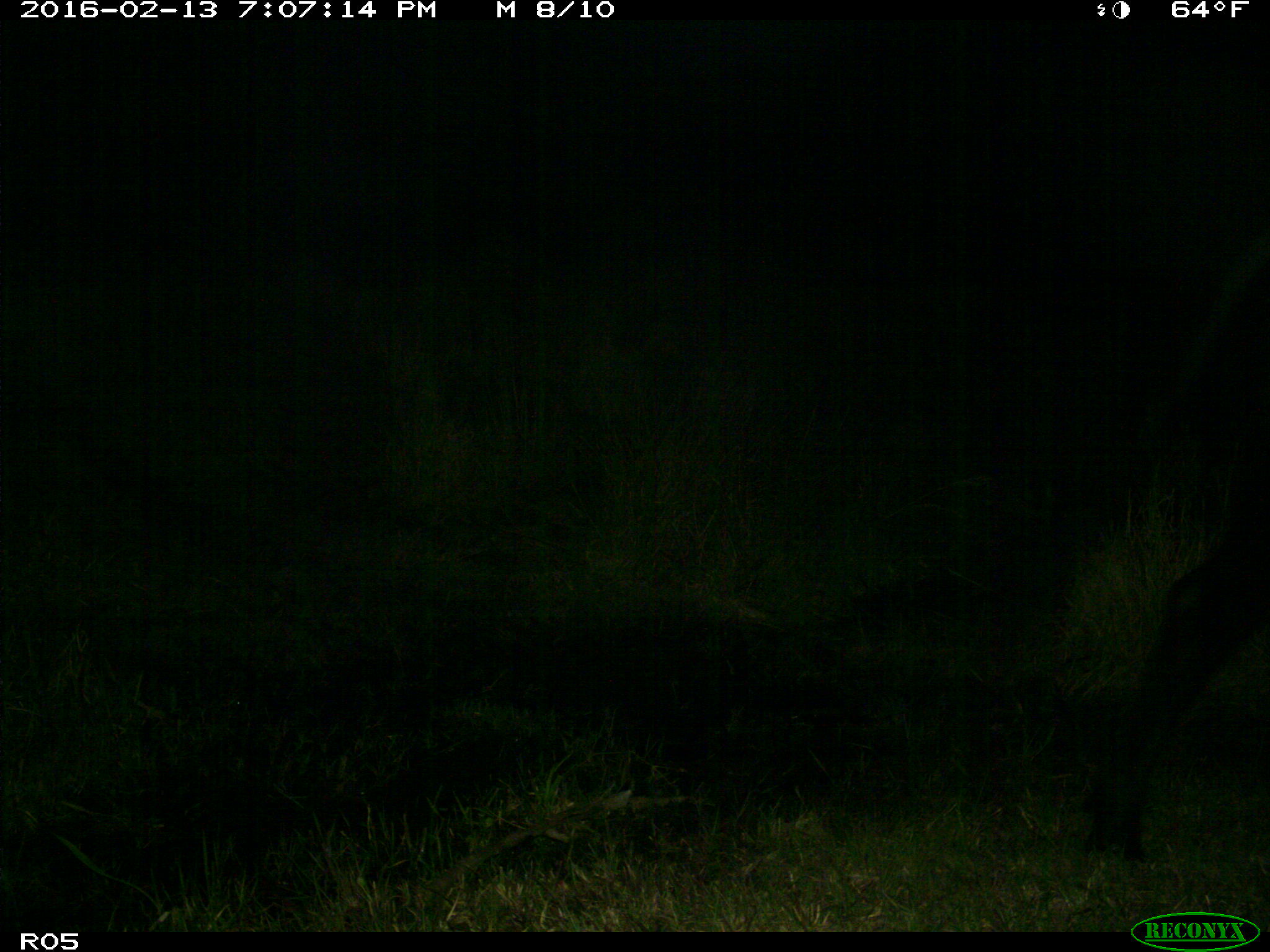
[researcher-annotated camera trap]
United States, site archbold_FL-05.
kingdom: Animalia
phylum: Chordata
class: Mammalia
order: Artiodactyla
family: Bovidae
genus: Bos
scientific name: Bos taurus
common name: domestic cow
Bos taurus (domestic cow).